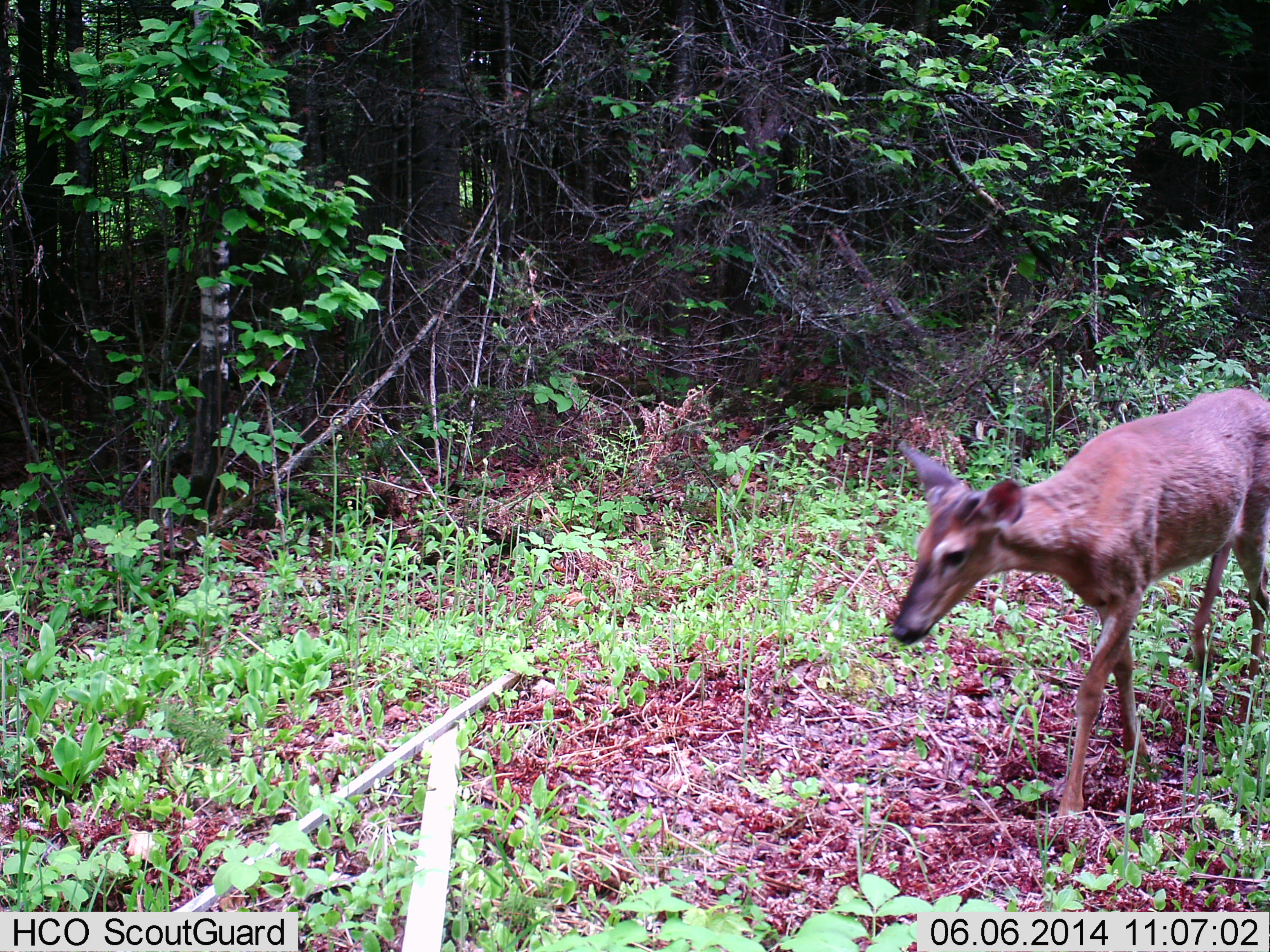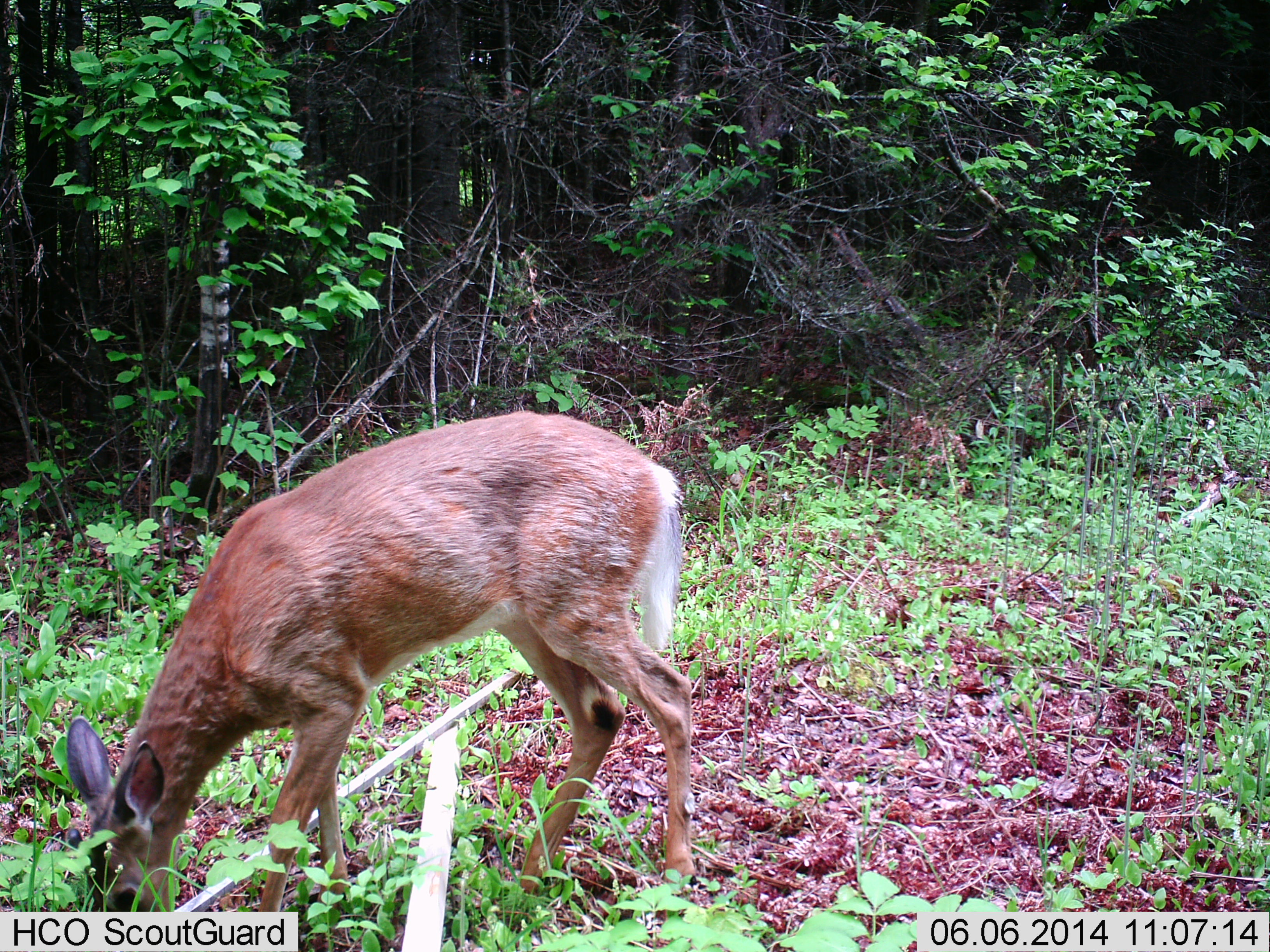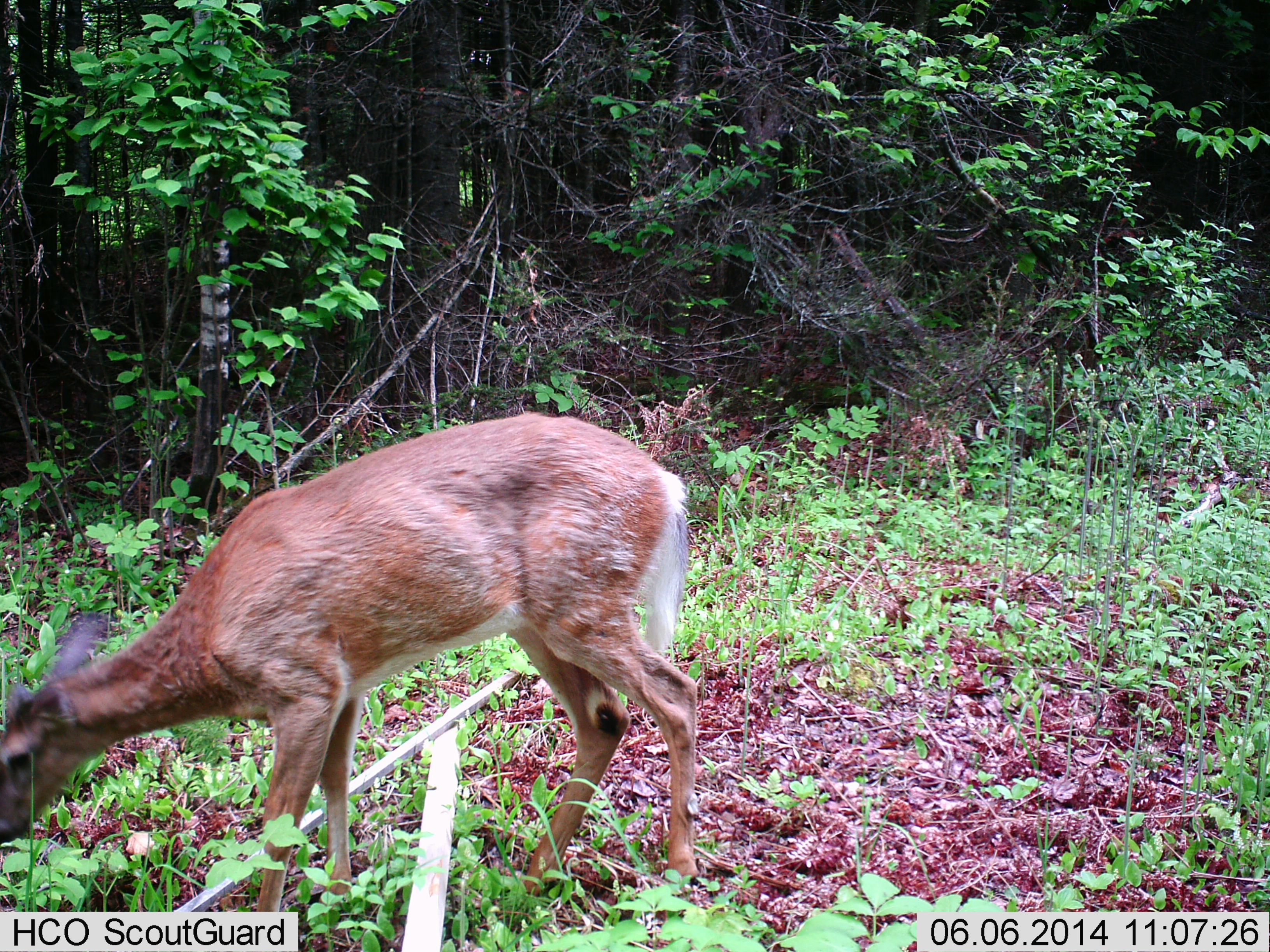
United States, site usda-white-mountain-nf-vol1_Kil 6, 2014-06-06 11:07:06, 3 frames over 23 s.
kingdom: Animalia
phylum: Chordata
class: Mammalia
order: Artiodactyla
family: Cervidae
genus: Odocoileus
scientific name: Odocoileus virginianus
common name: white-tailed deer